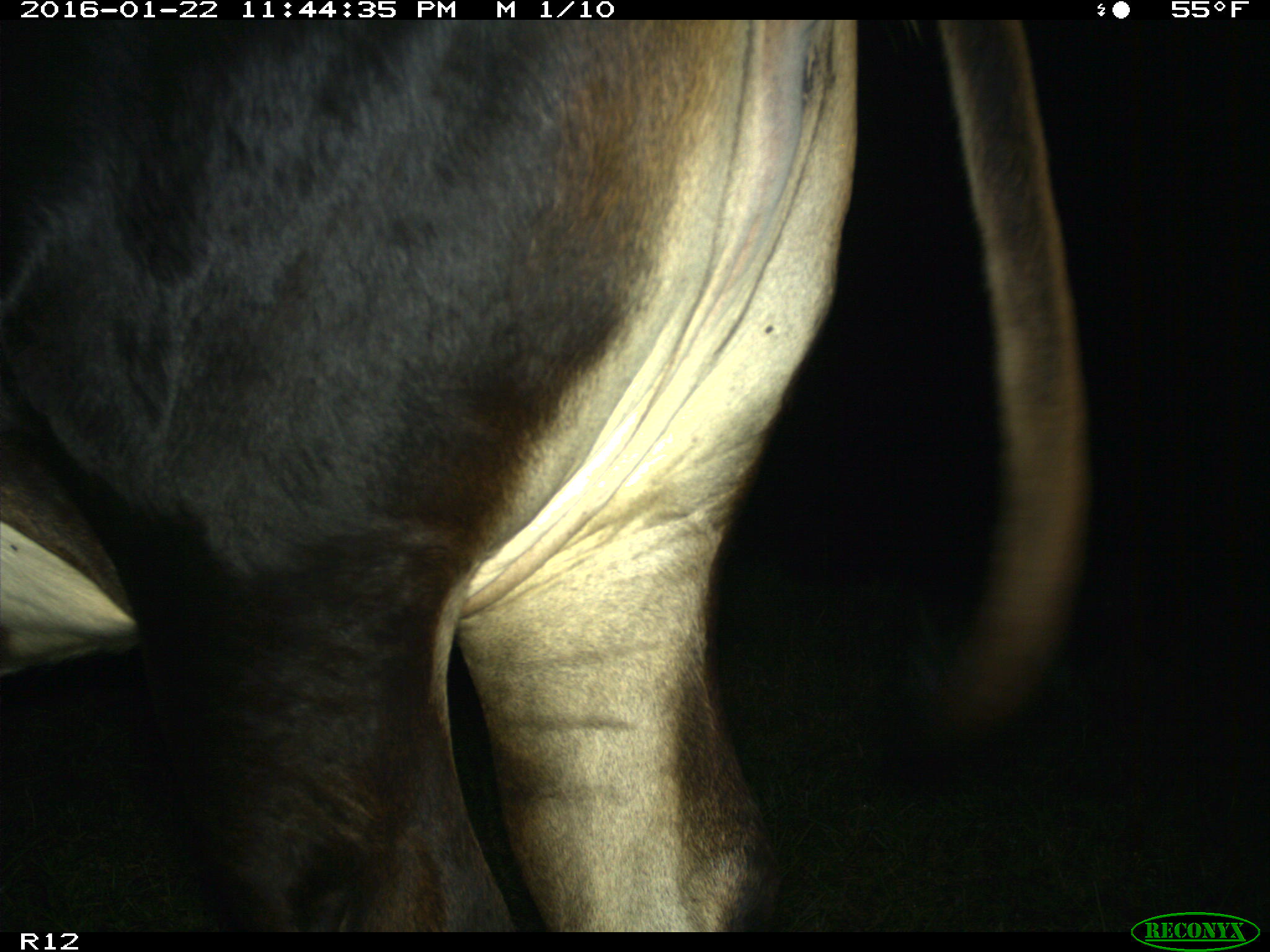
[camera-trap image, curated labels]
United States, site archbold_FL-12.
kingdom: Animalia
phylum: Chordata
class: Mammalia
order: Artiodactyla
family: Bovidae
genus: Bos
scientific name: Bos taurus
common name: domestic cow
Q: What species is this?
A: Bos taurus (domestic cow).